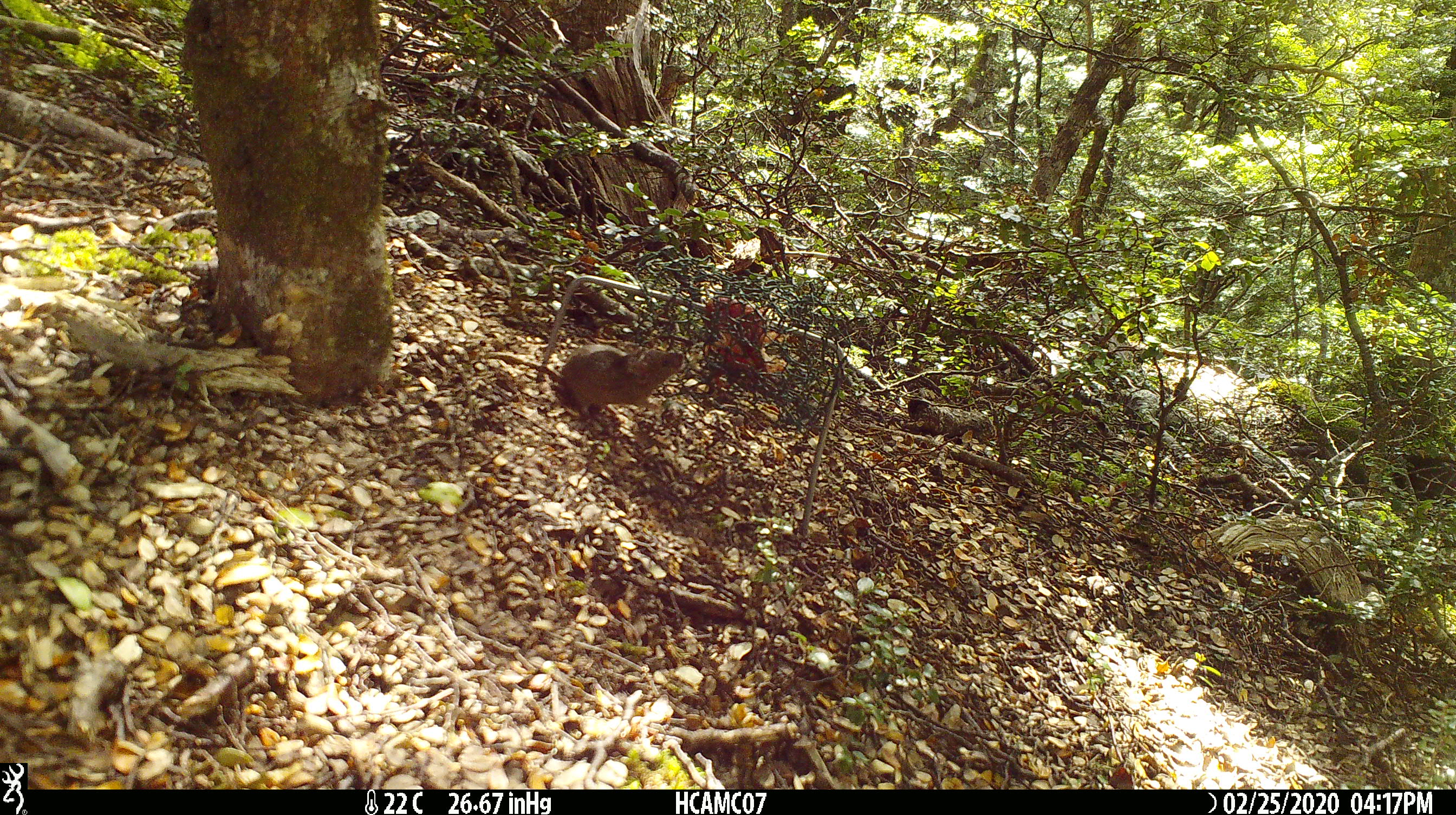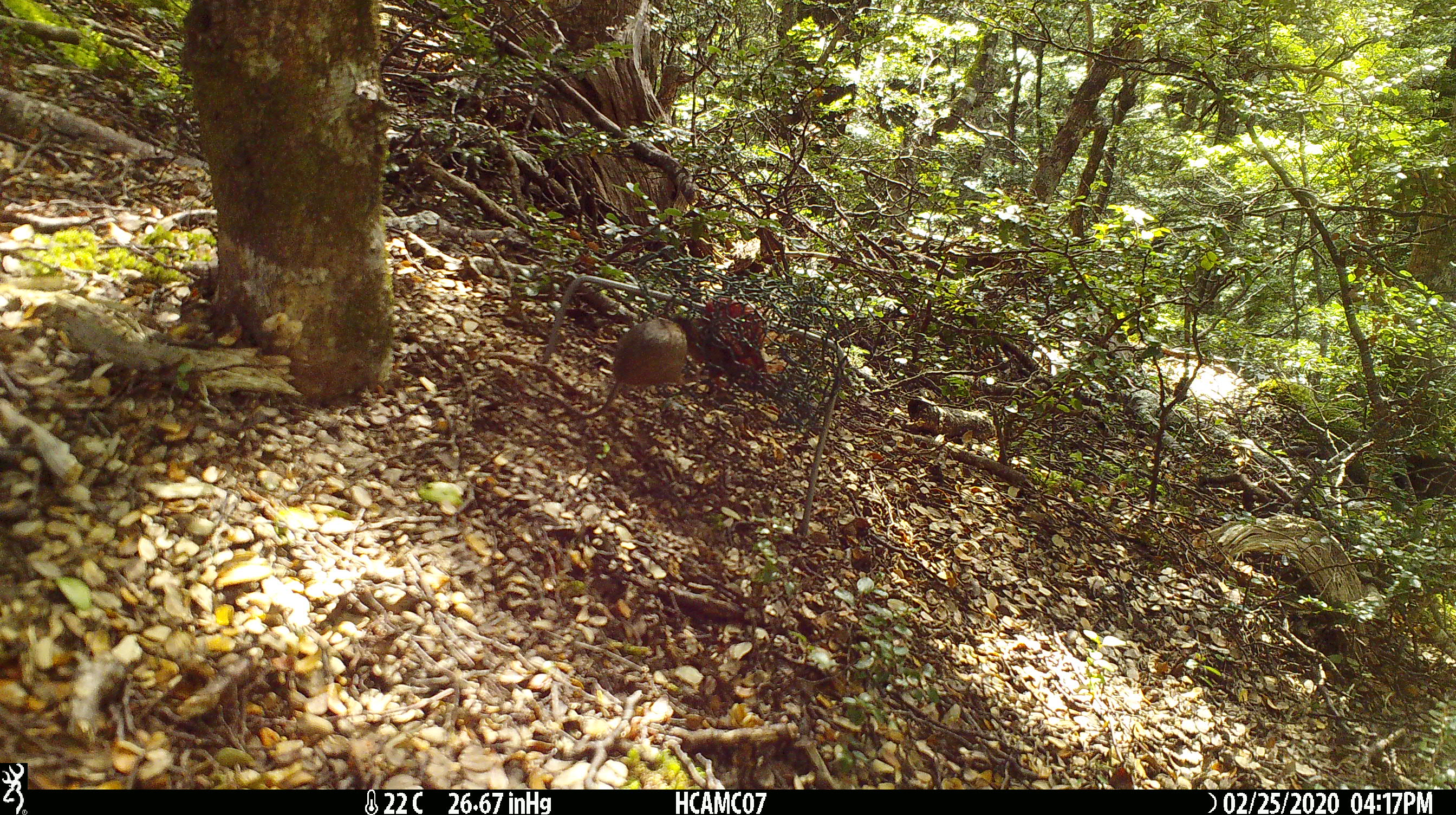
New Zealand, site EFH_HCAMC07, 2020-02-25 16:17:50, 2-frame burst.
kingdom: Animalia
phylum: Chordata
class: Mammalia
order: Rodentia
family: Muridae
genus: Mus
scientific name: Mus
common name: mouse